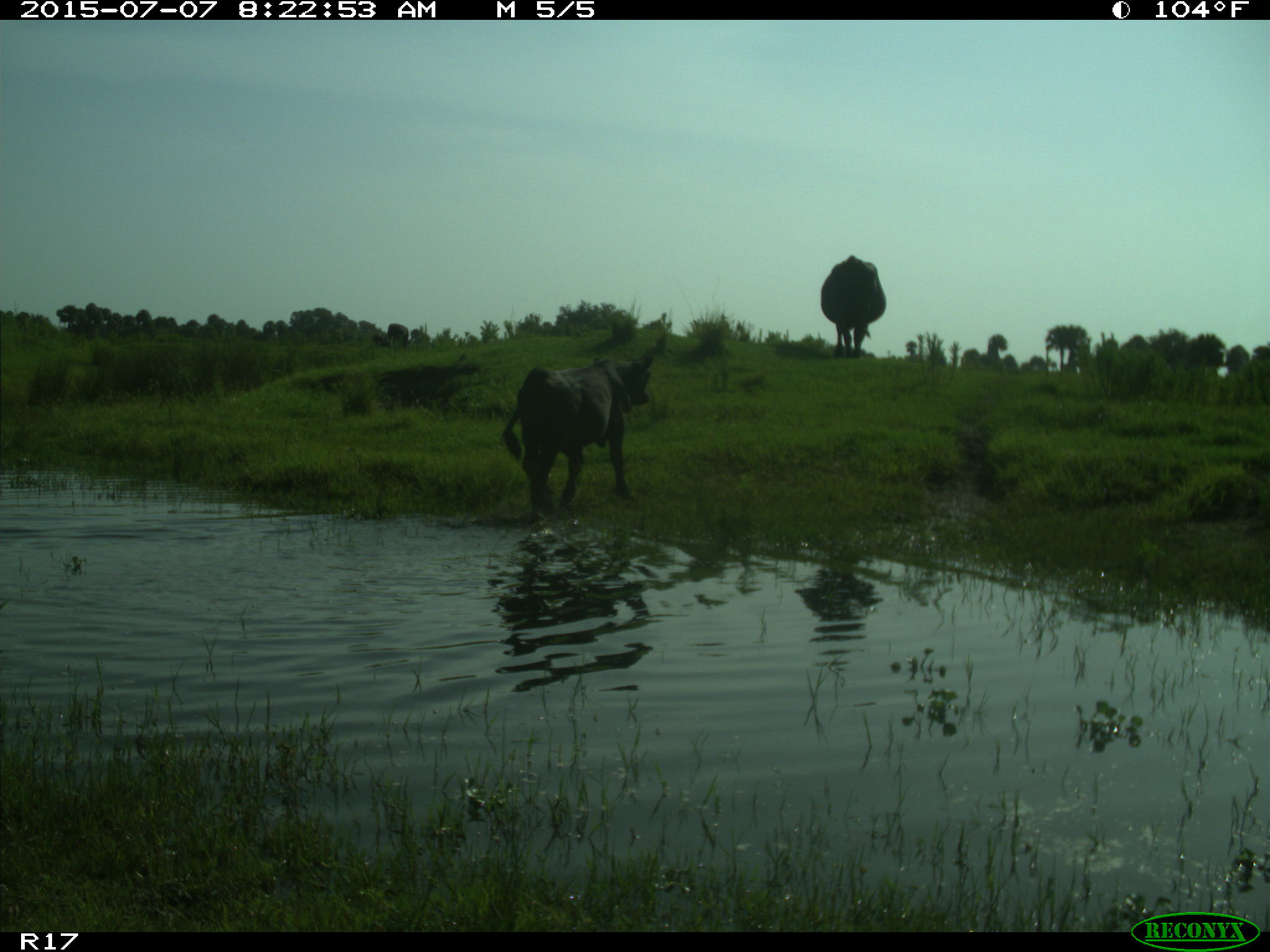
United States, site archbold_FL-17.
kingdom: Animalia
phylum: Chordata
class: Mammalia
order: Artiodactyla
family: Bovidae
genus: Bos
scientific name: Bos taurus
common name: domestic cow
Bos taurus (domestic cow).